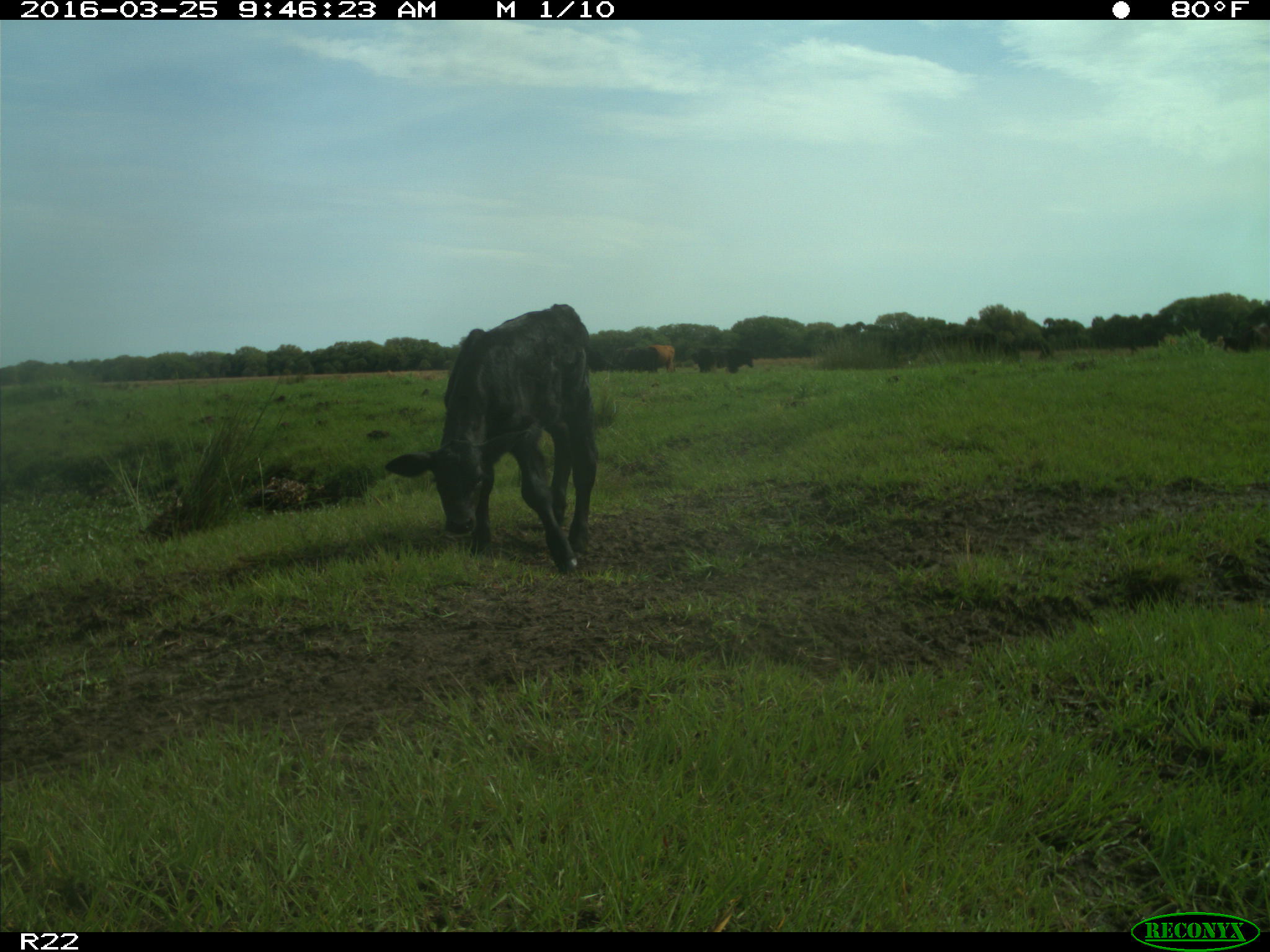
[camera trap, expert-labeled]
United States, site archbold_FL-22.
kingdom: Animalia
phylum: Chordata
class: Mammalia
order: Artiodactyla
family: Bovidae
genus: Bos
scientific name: Bos taurus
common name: domestic cow